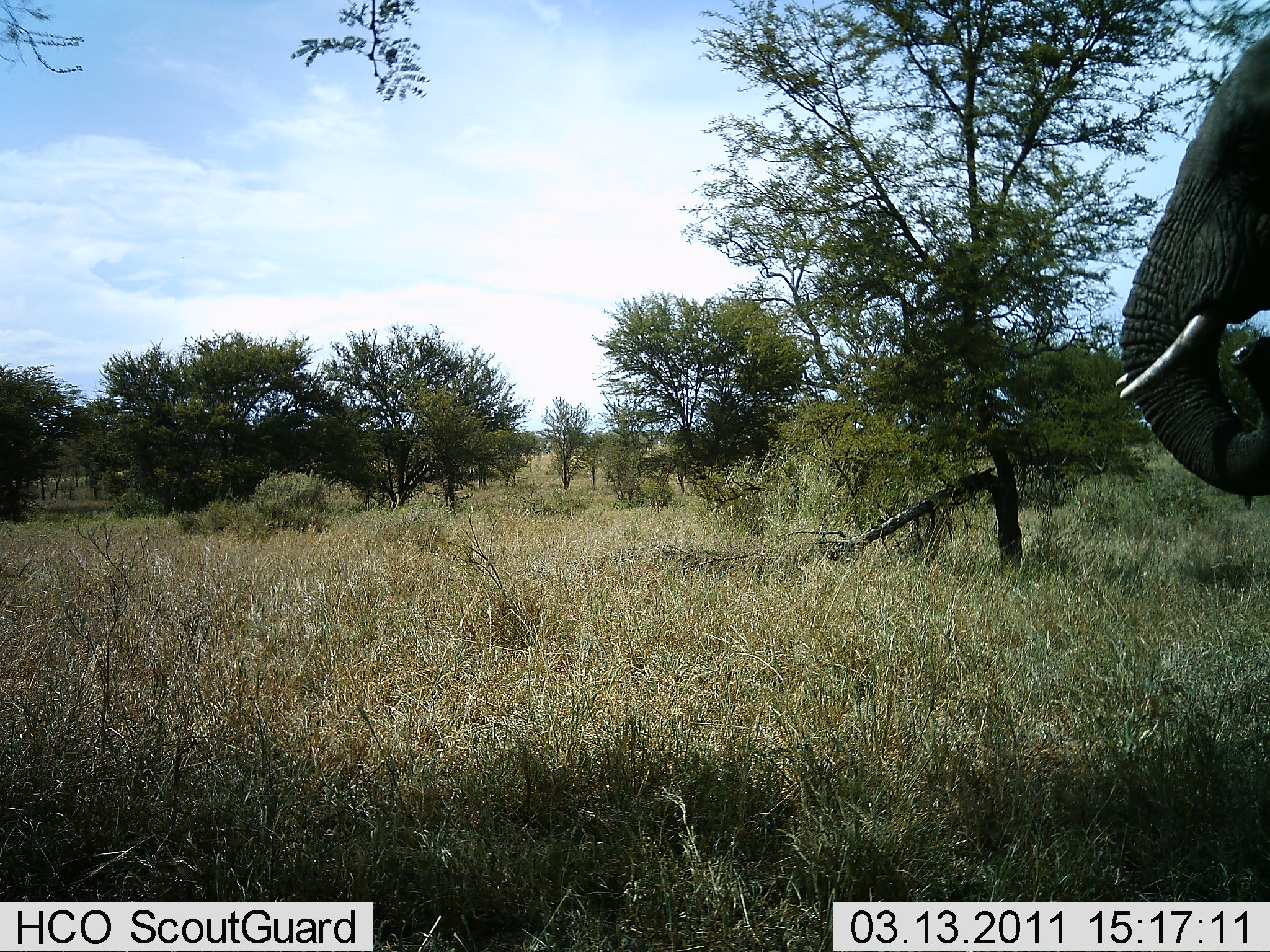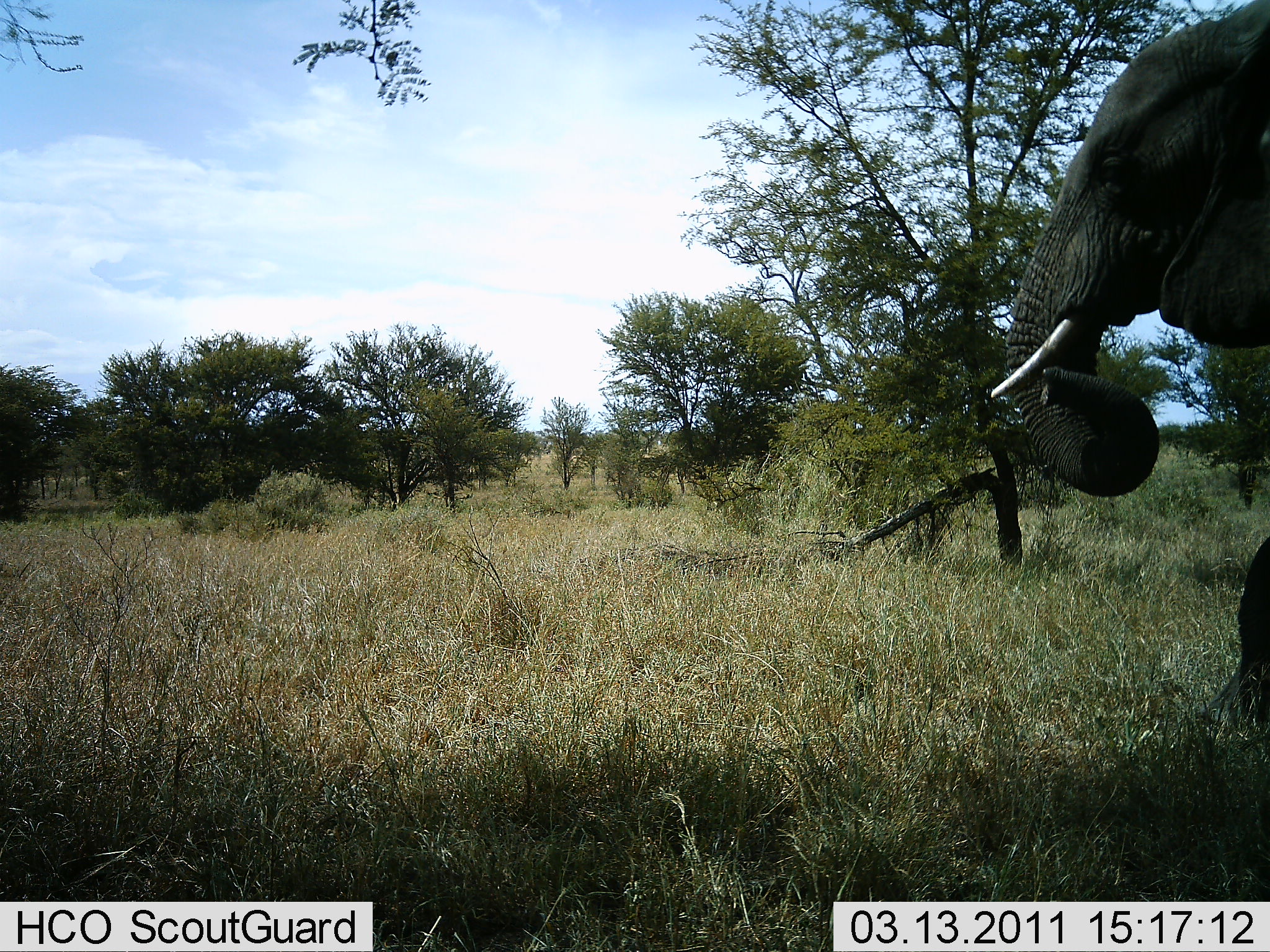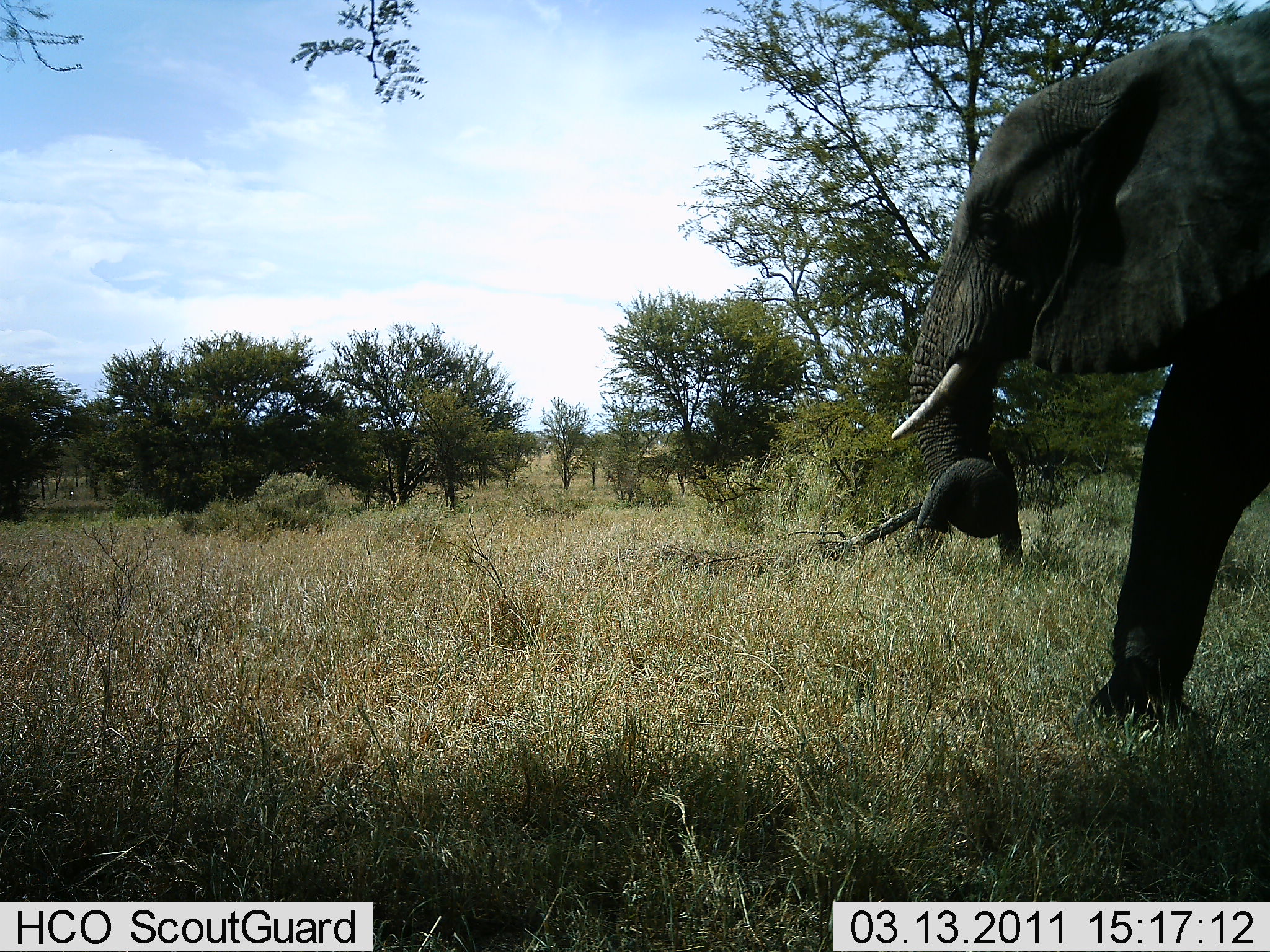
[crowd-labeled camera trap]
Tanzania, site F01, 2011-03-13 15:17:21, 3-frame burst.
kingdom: Animalia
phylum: Chordata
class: Mammalia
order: Proboscidea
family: Elephantidae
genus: Loxodonta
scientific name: Loxodonta africana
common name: african bush elephant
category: elephant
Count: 1.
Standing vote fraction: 8%.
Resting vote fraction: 0%.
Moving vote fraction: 92%.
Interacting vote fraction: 0%.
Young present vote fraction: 0%.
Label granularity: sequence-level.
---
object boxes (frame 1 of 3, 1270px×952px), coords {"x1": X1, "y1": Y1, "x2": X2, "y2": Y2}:
animal: {"x1": 1115, "y1": 30, "x2": 1270, "y2": 496}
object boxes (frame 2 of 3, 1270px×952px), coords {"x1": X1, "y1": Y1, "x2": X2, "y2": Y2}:
animal: {"x1": 987, "y1": 2, "x2": 1270, "y2": 730}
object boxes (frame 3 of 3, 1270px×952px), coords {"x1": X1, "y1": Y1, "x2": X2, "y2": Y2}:
animal: {"x1": 889, "y1": 7, "x2": 1270, "y2": 721}